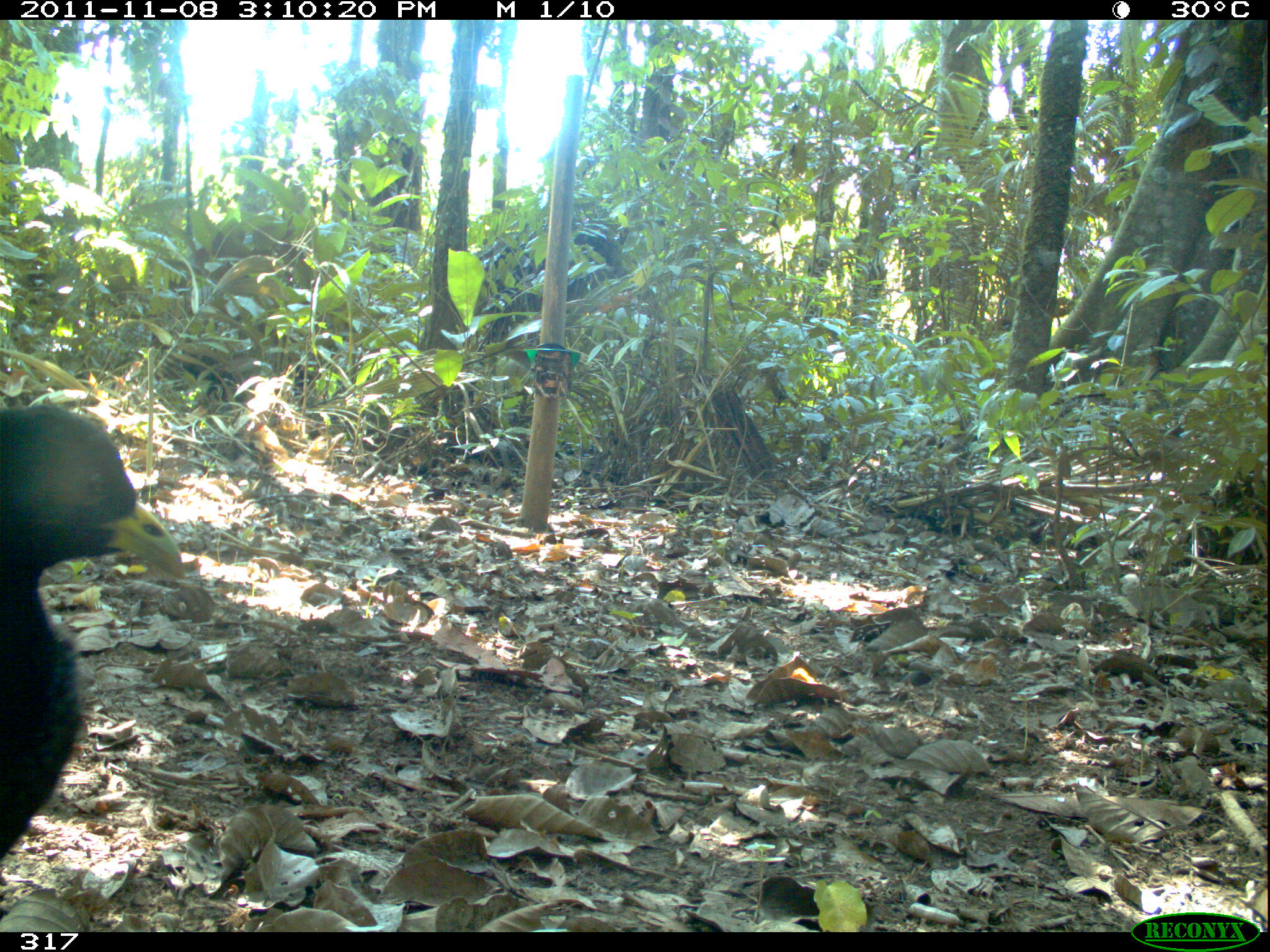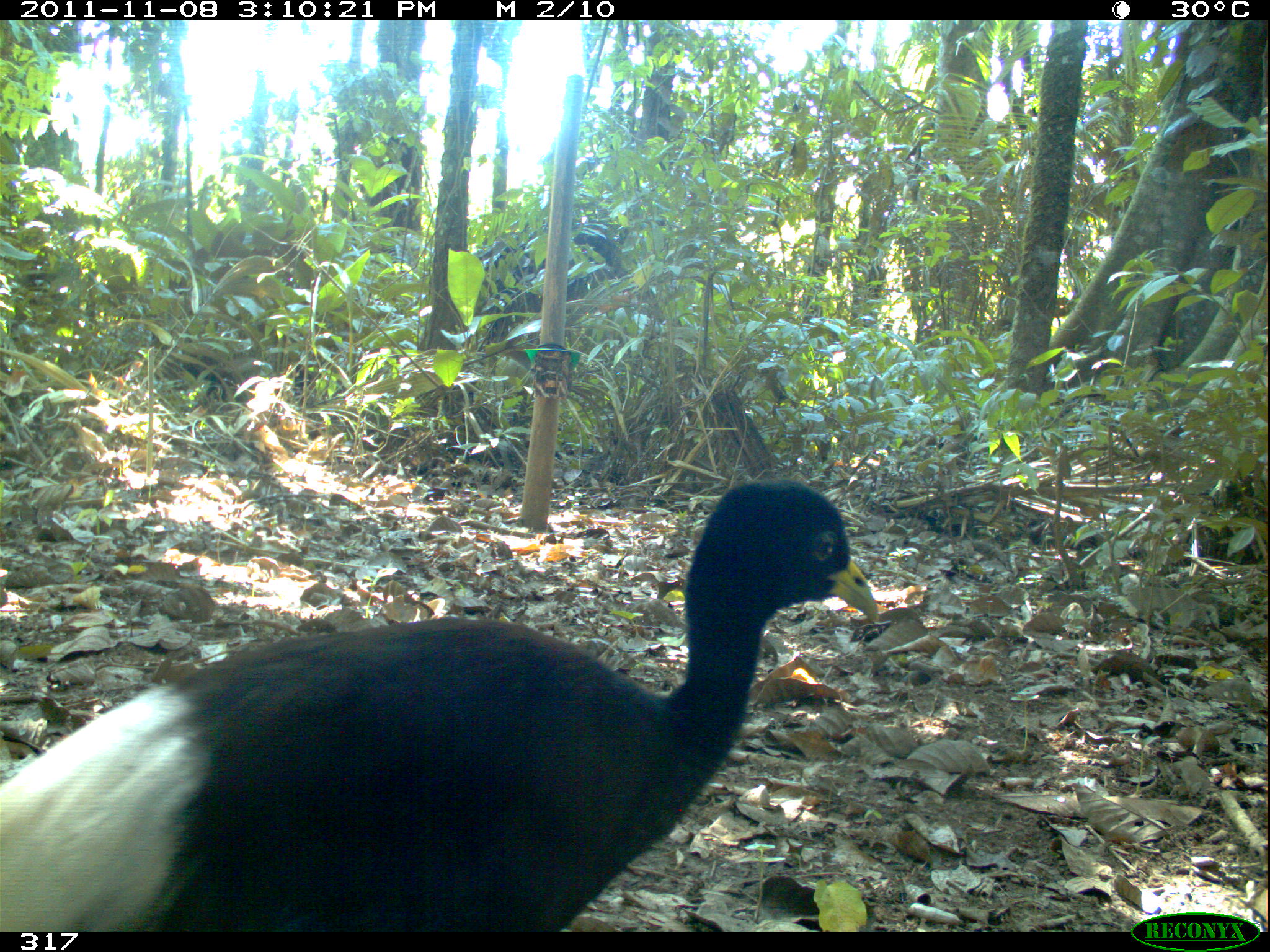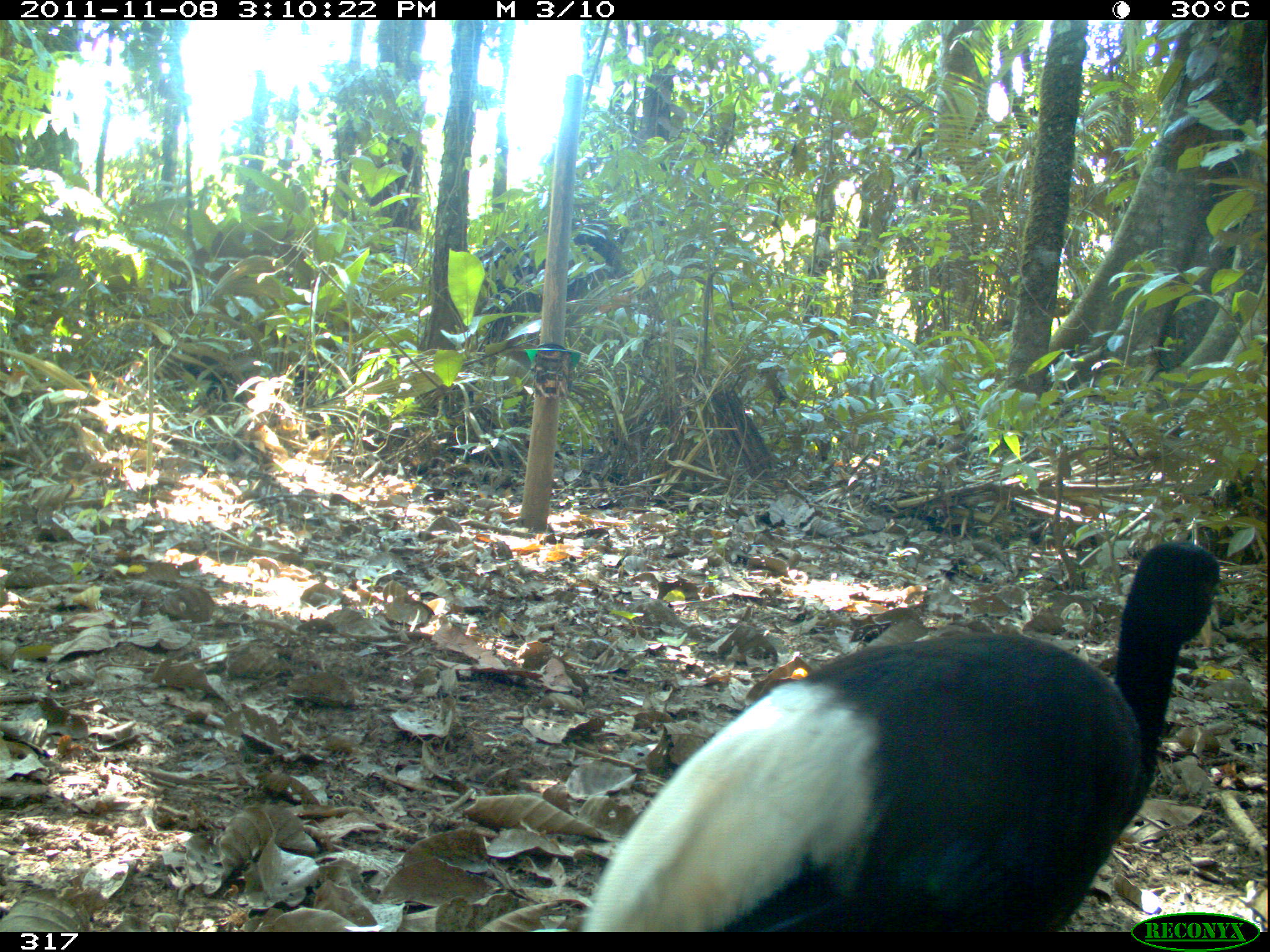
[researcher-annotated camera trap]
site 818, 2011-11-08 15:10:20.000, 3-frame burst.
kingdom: Animalia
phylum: Chordata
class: Aves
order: Gruiformes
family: Psophiidae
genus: Psophia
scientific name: Psophia leucoptera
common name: pale-winged trumpeter